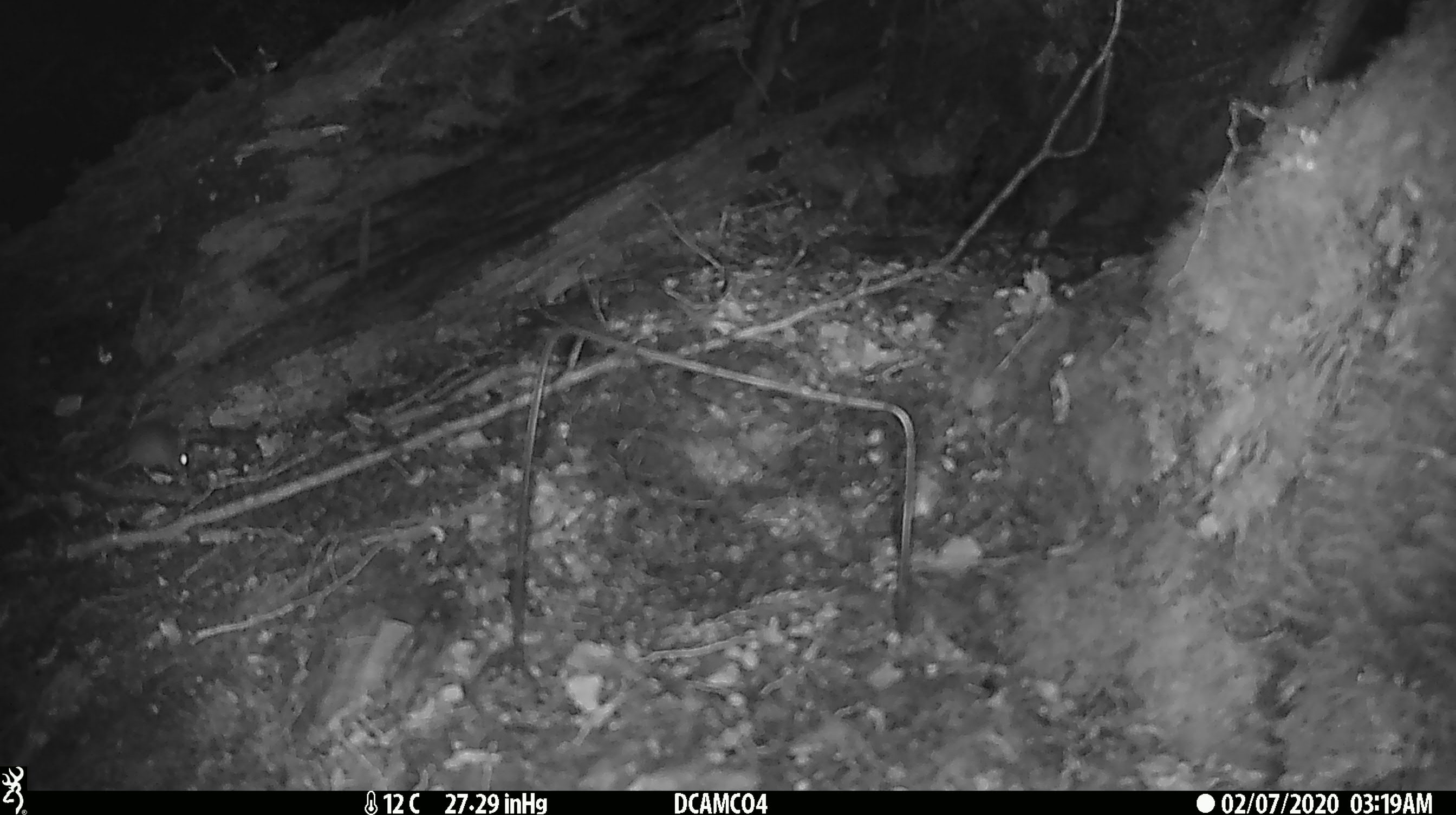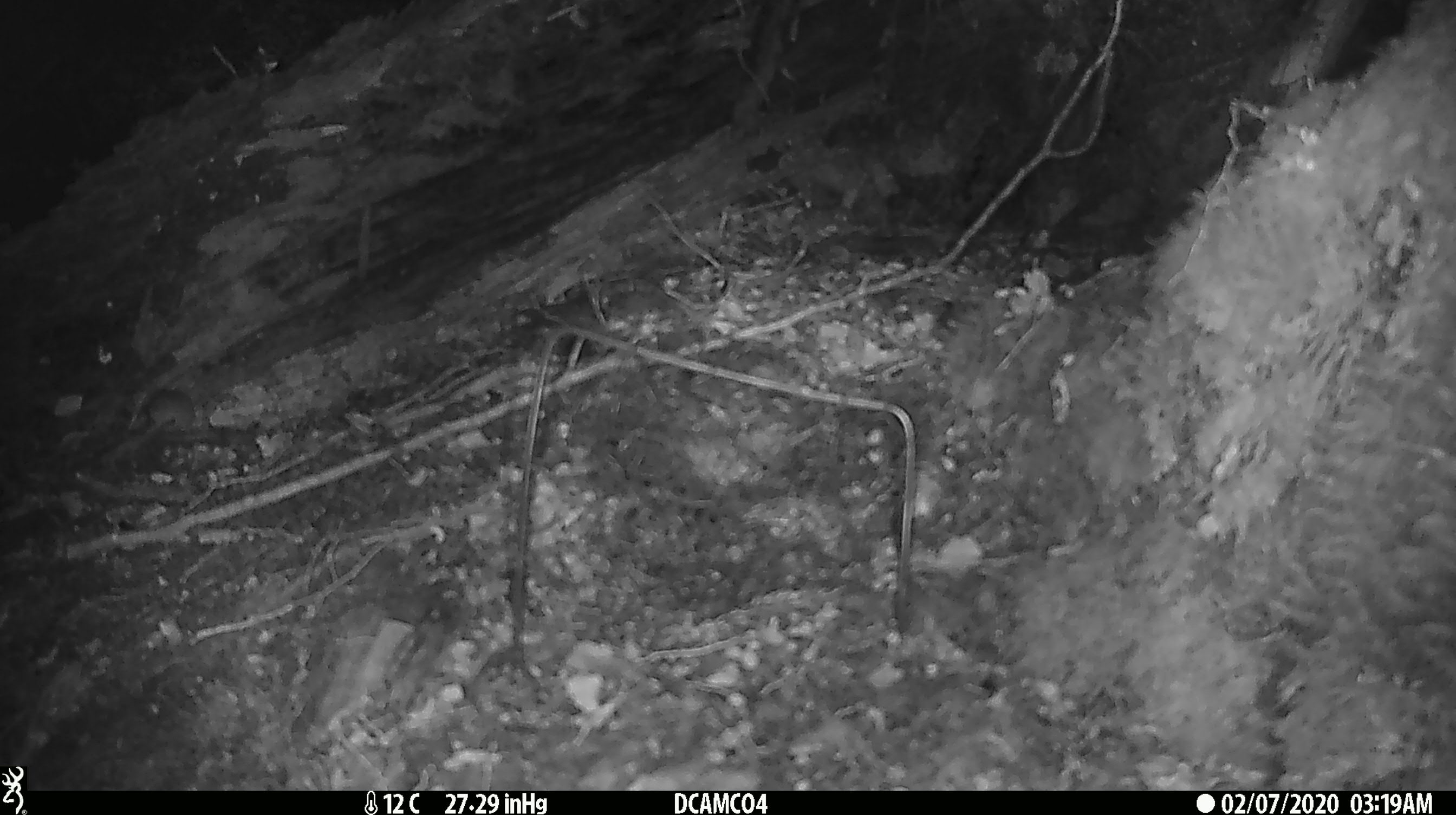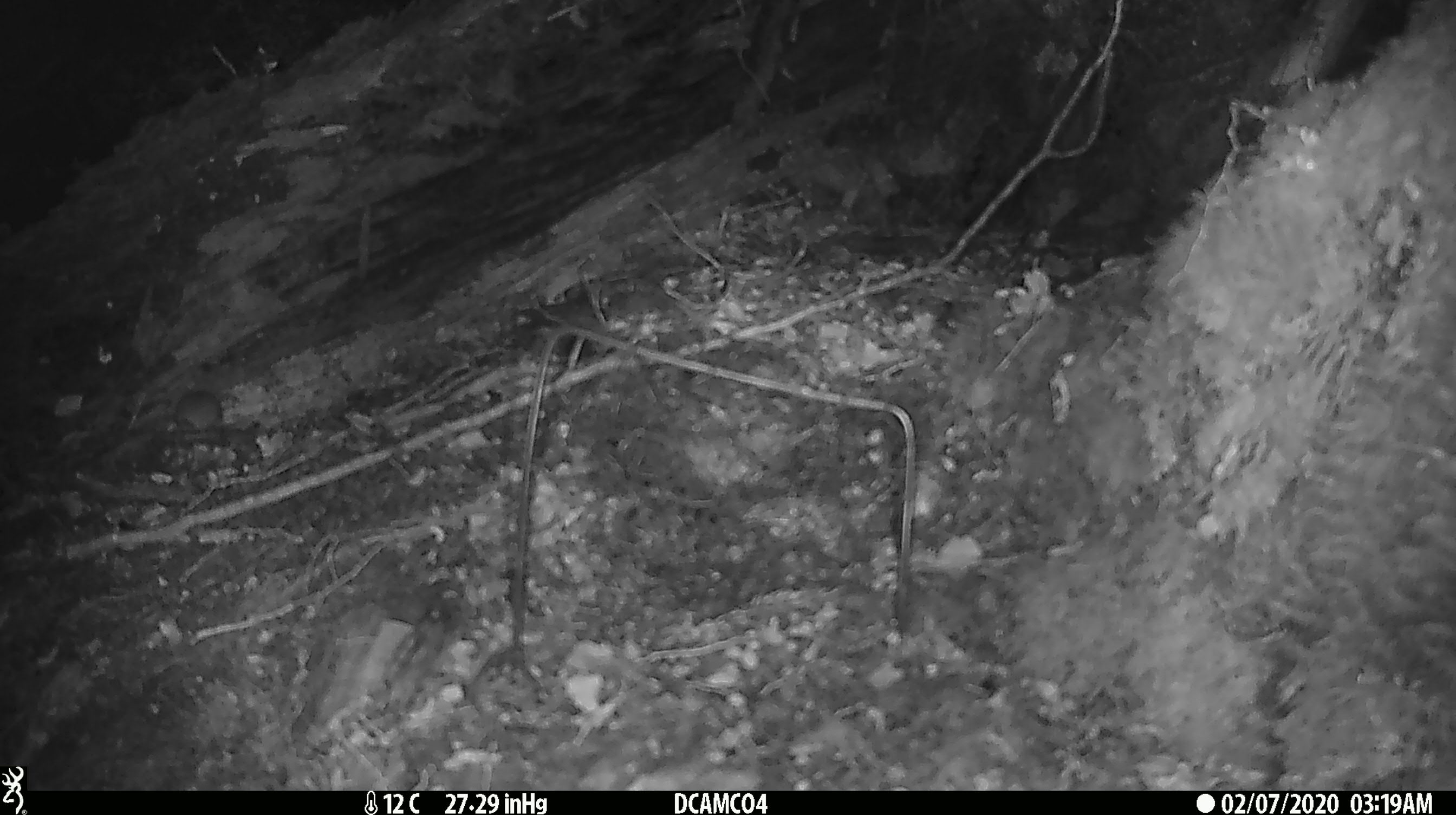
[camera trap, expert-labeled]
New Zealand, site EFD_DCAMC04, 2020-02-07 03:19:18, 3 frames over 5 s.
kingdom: Animalia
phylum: Chordata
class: Mammalia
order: Rodentia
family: Muridae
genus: Mus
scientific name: Mus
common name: mouse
Mouse (Mus).